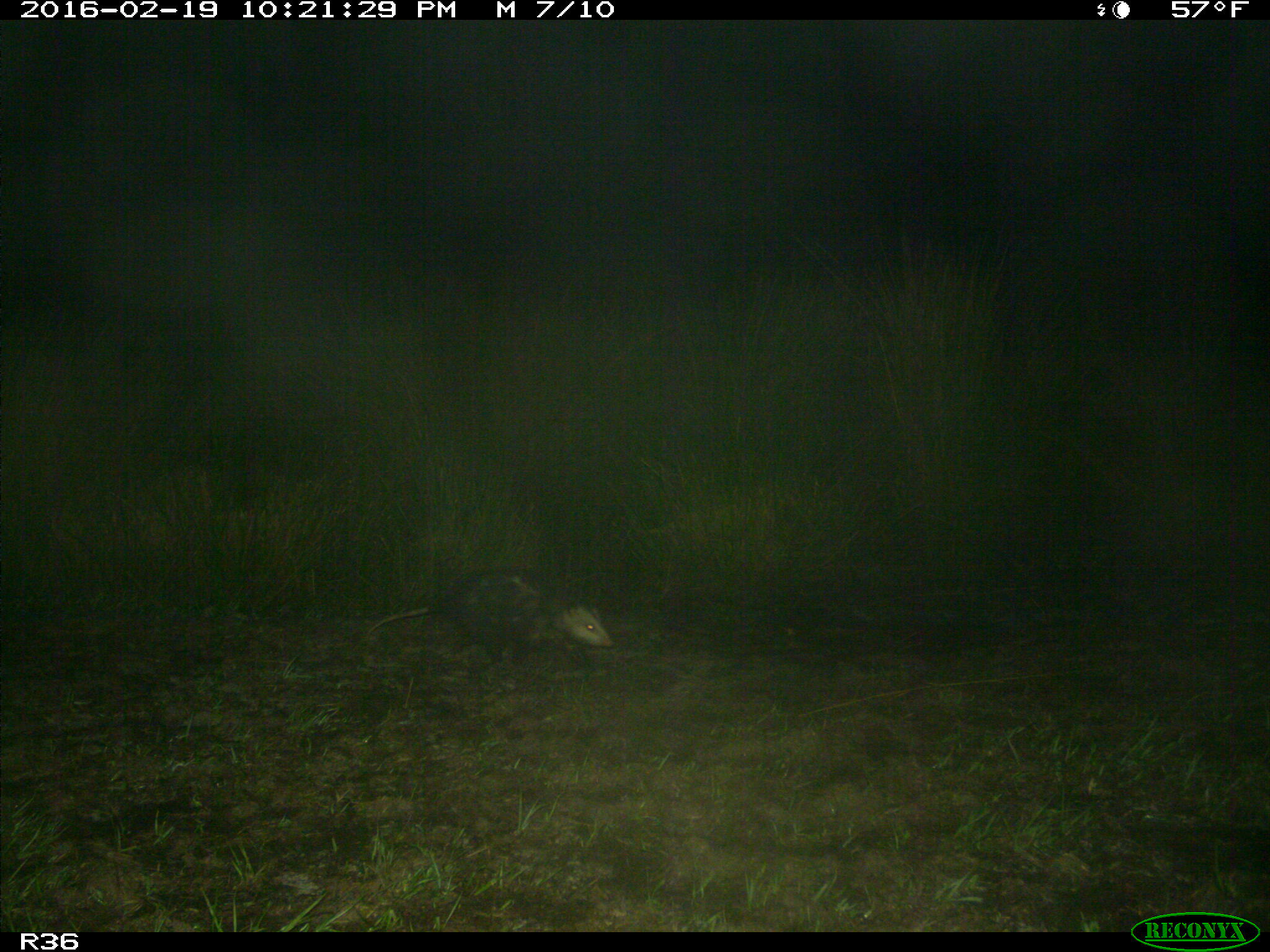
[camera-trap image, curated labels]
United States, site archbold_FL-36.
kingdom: Animalia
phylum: Chordata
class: Mammalia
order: Didelphimorphia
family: Didelphidae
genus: Didelphis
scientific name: Didelphis virginiana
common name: virginia opossum